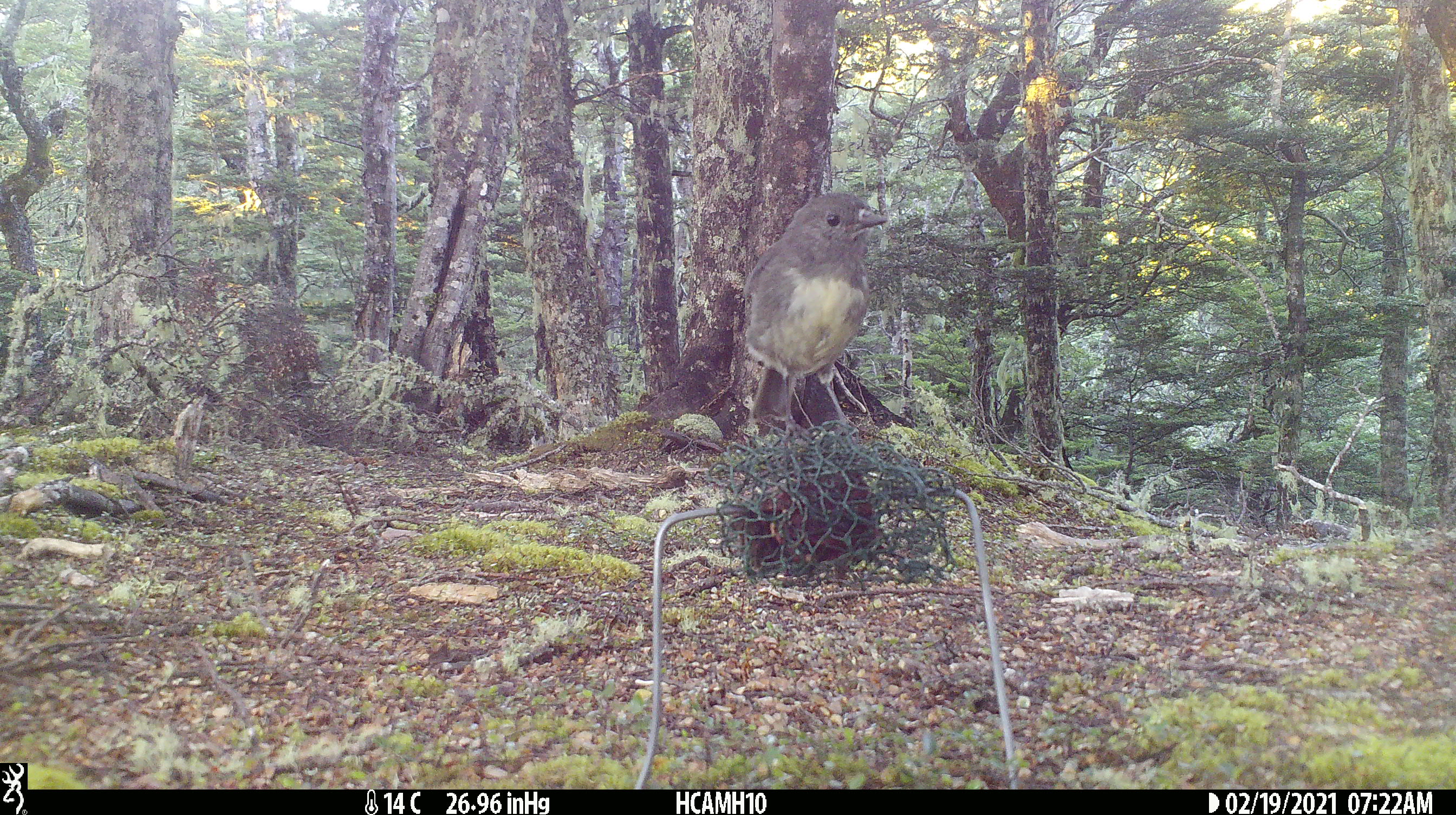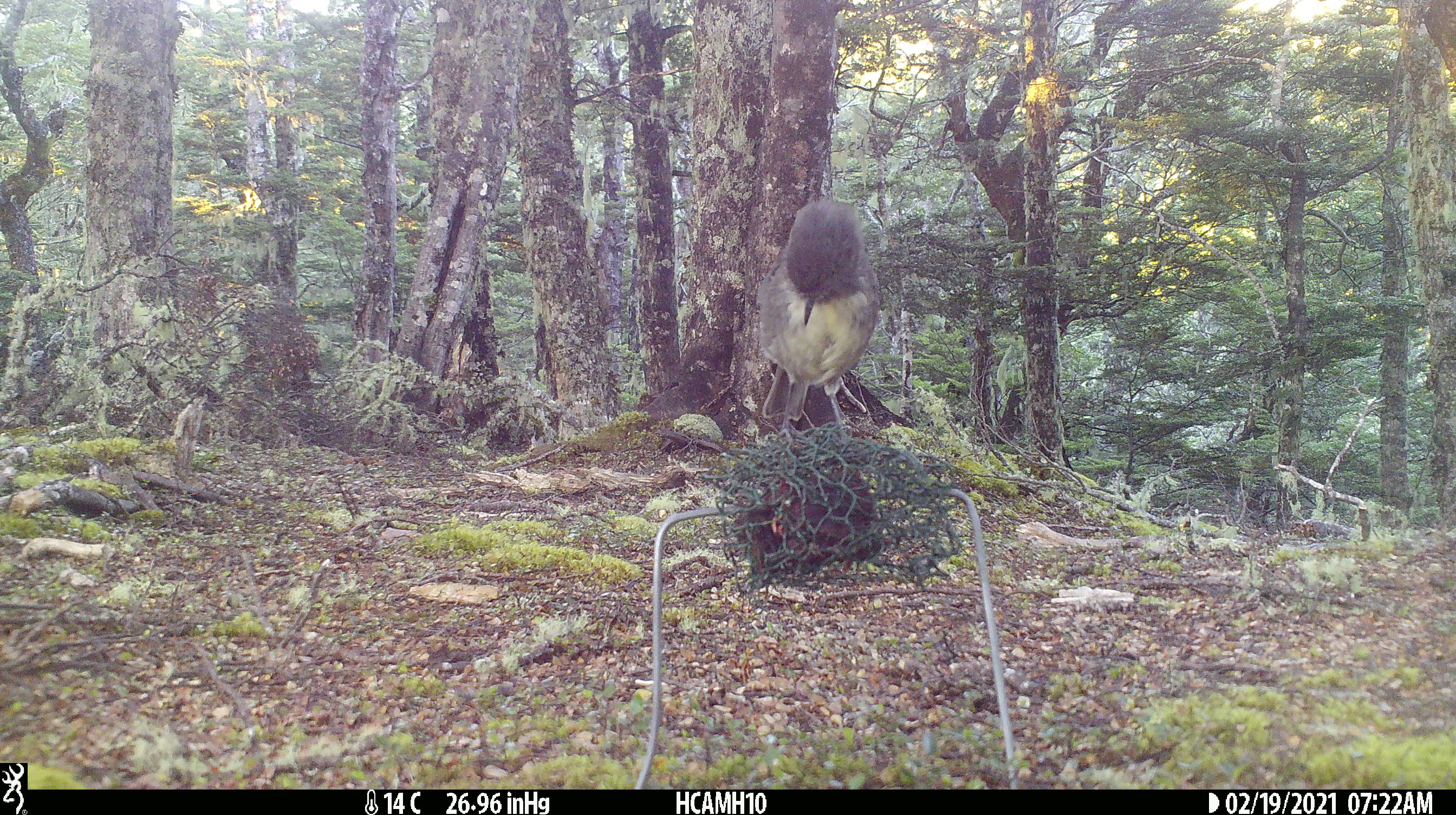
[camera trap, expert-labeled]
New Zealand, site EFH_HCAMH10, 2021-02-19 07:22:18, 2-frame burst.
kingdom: Animalia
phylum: Chordata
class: Aves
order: Passeriformes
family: Petroicidae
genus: Petroica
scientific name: Petroica australis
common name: new zealand robin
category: robin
Robin (new zealand robin) (Petroica australis).